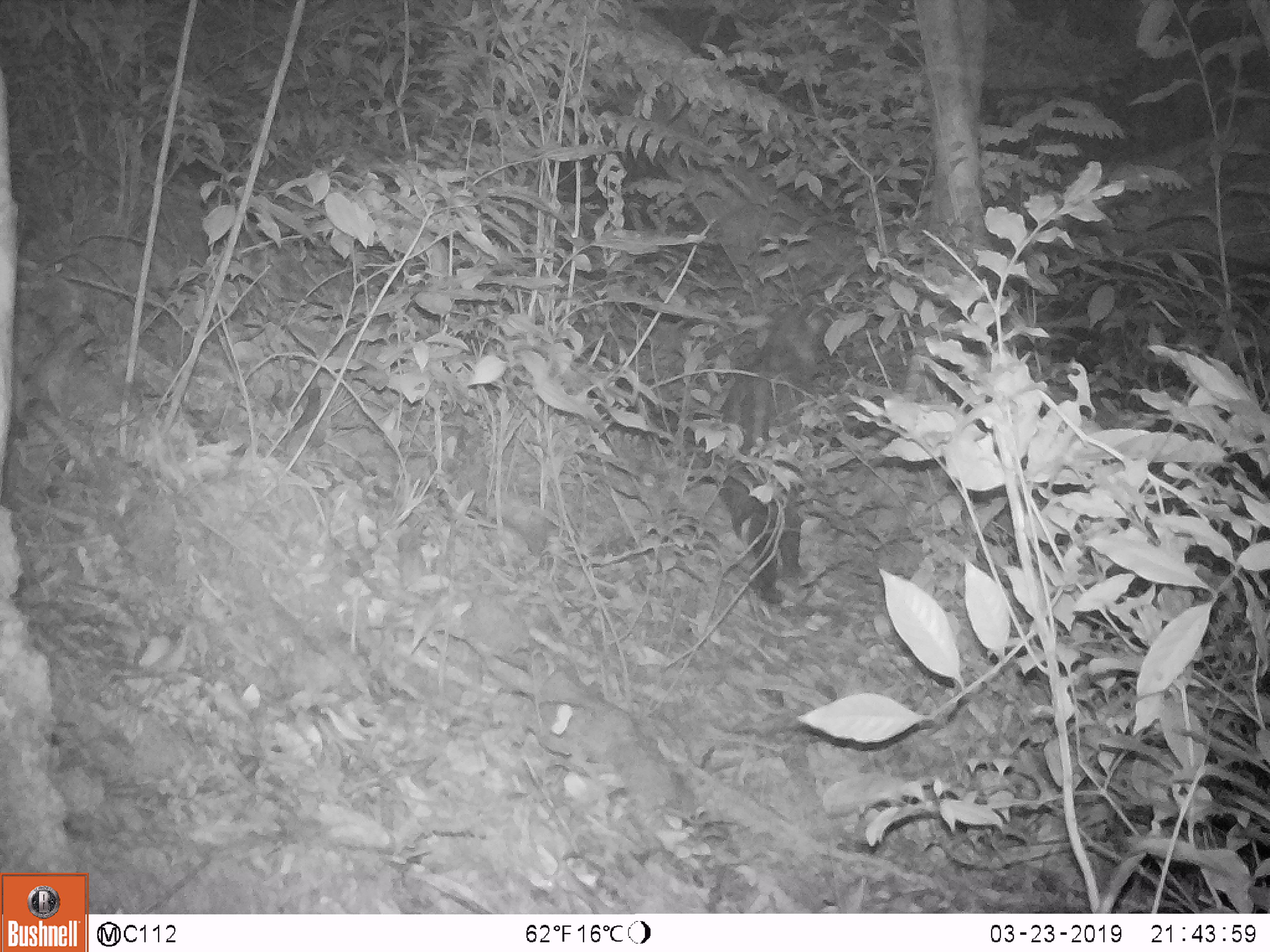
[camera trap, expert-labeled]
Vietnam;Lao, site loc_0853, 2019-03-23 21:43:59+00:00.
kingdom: Animalia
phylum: Chordata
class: Mammalia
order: Carnivora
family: Viverridae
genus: Paradoxurus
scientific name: Paradoxurus hermaphroditus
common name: common palm civet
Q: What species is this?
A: Common palm civet (Paradoxurus hermaphroditus).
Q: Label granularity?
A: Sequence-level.